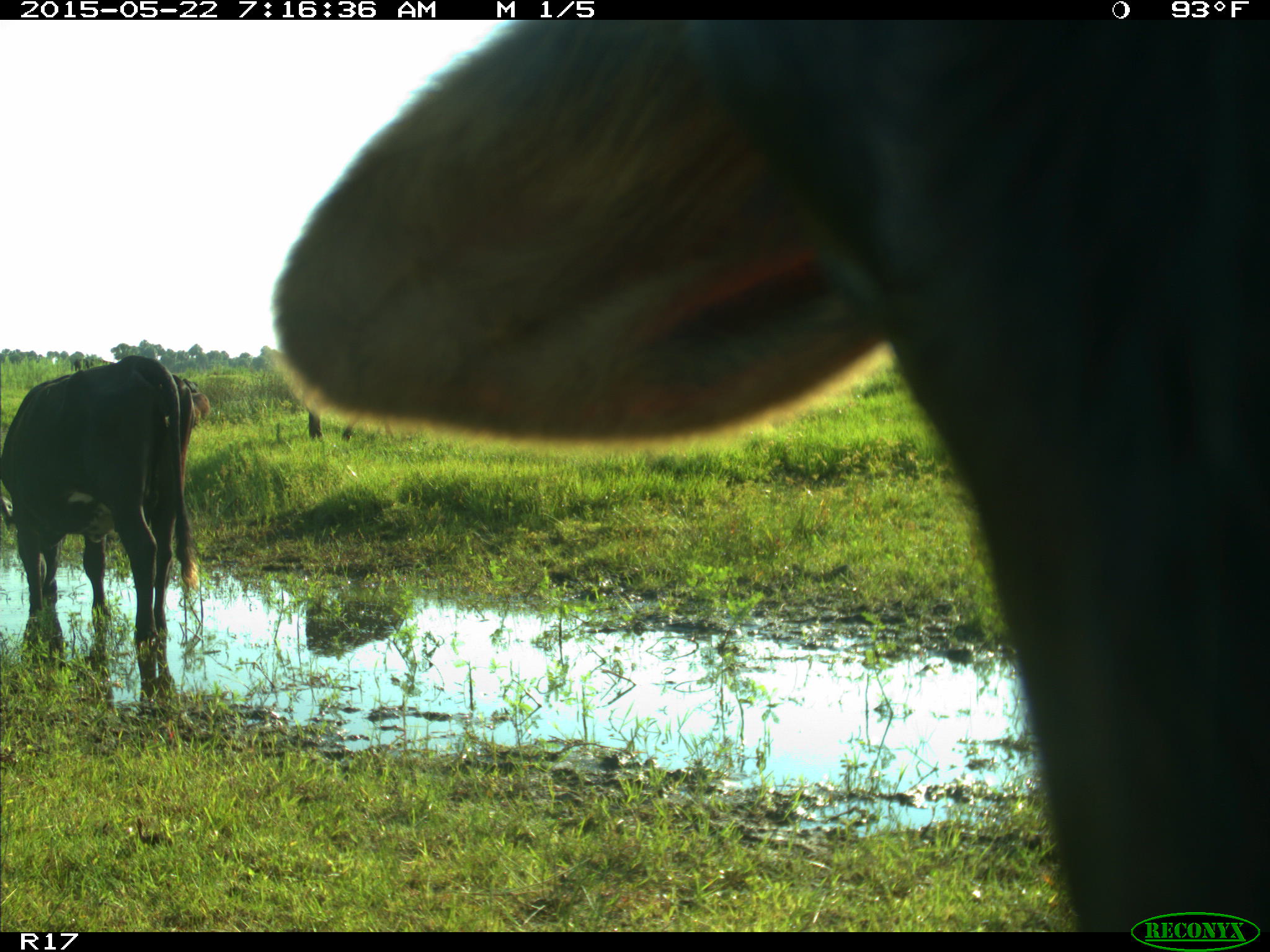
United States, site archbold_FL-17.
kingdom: Animalia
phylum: Chordata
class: Mammalia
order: Artiodactyla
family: Bovidae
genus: Bos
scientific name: Bos taurus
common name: domestic cow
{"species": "Bos taurus (domestic cow)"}